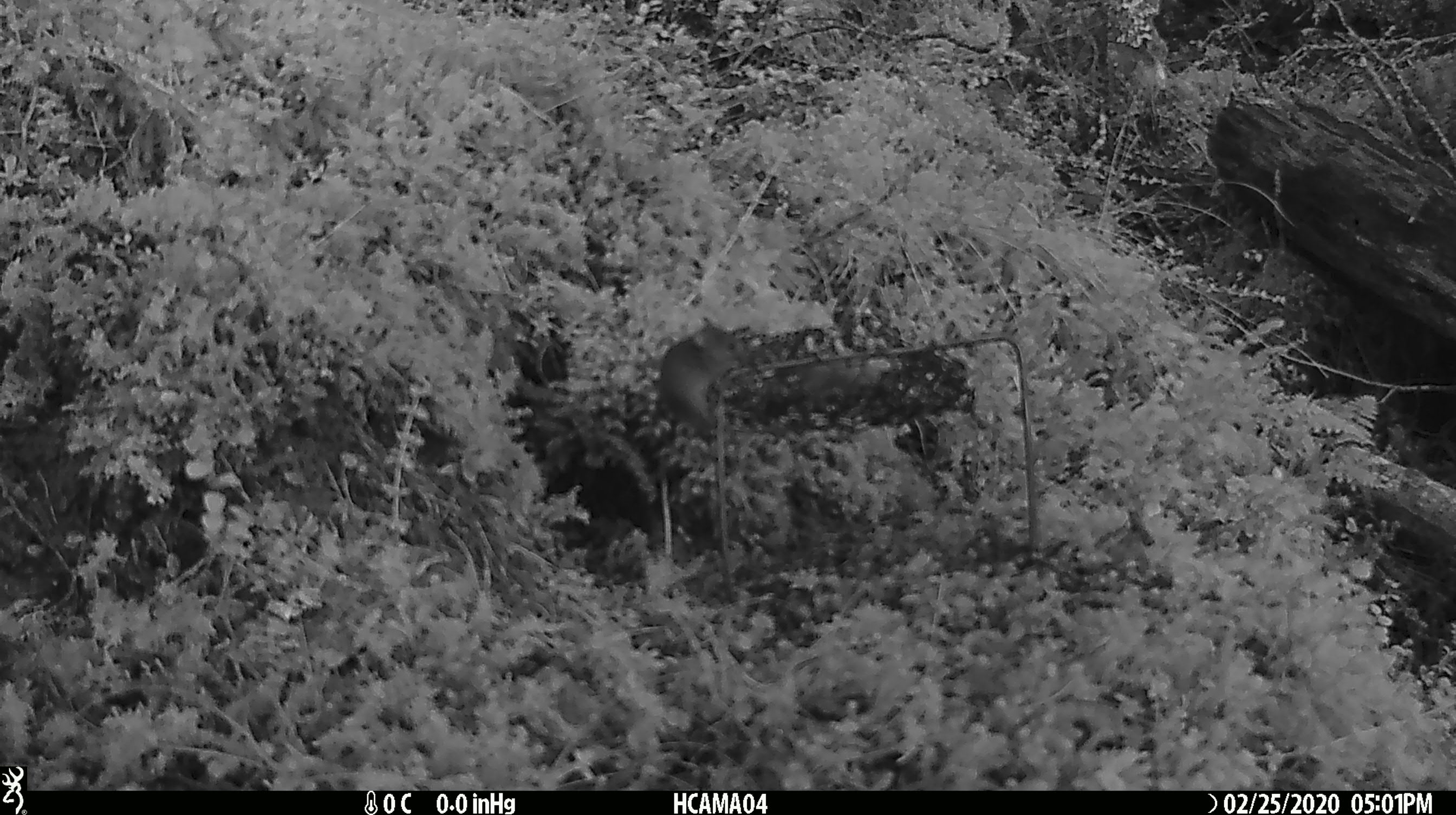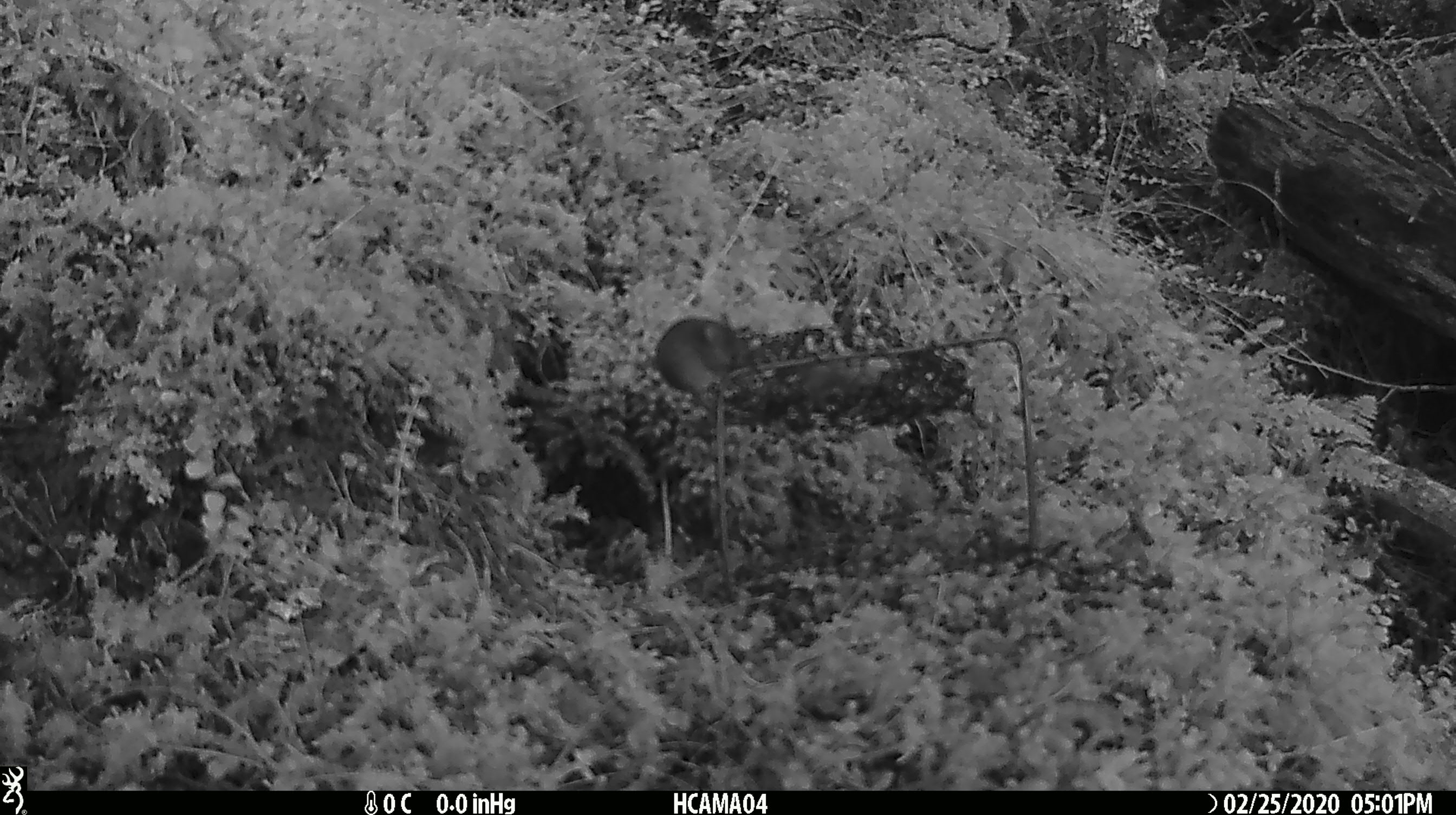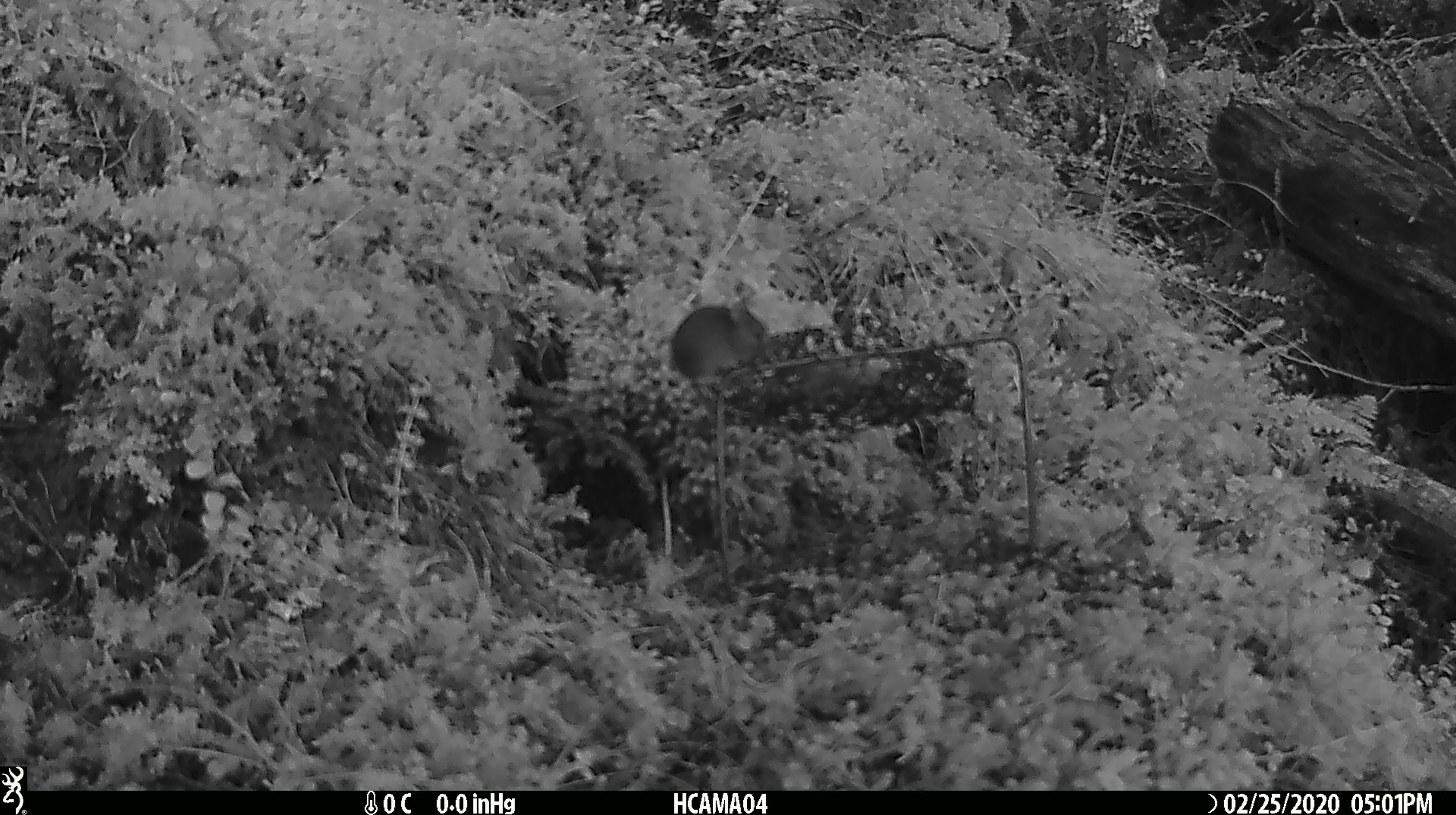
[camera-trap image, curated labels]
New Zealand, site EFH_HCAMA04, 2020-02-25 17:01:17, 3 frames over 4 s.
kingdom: Animalia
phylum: Chordata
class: Mammalia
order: Rodentia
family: Muridae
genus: Mus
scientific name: Mus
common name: mouse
Mouse (Mus).